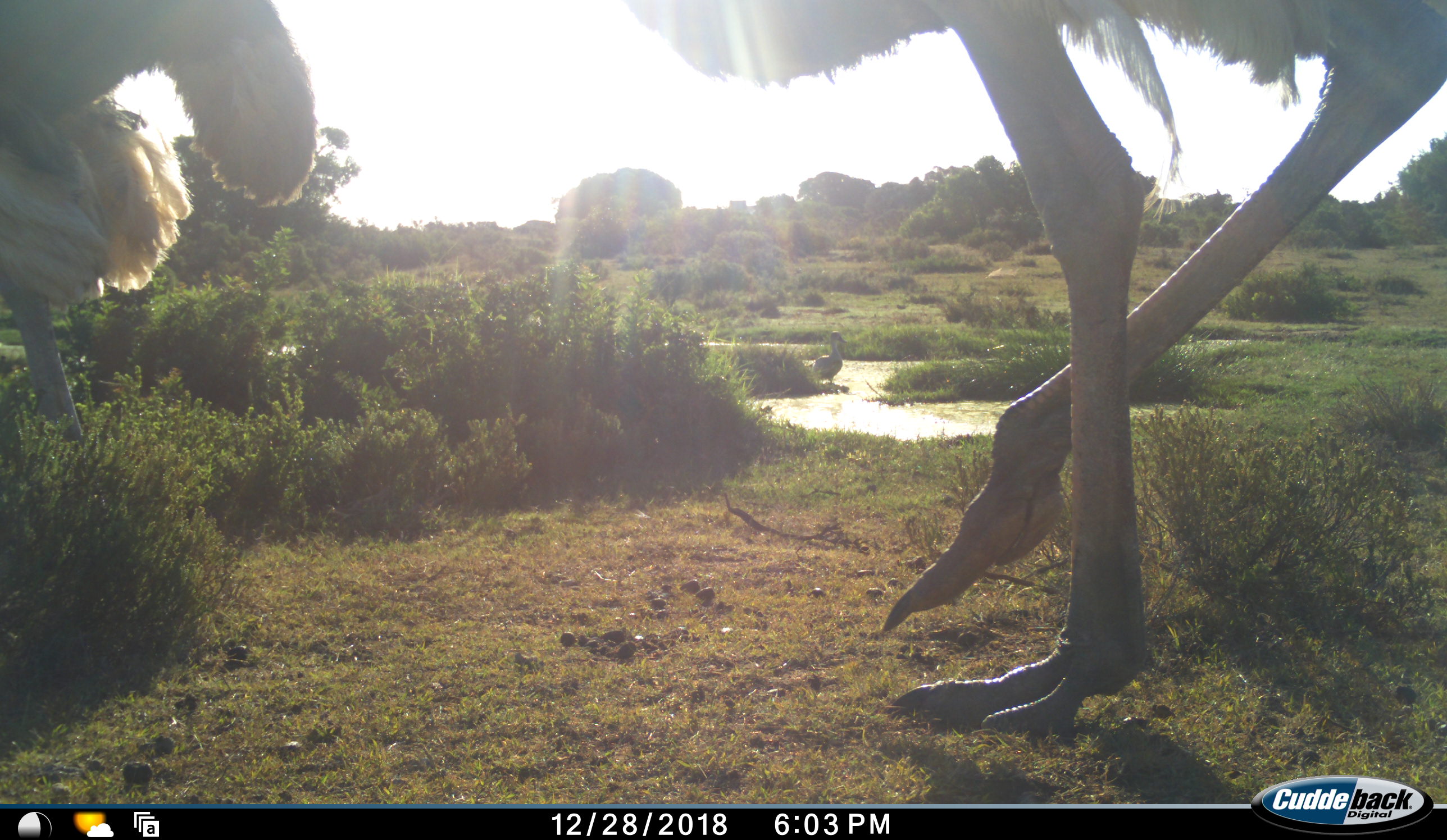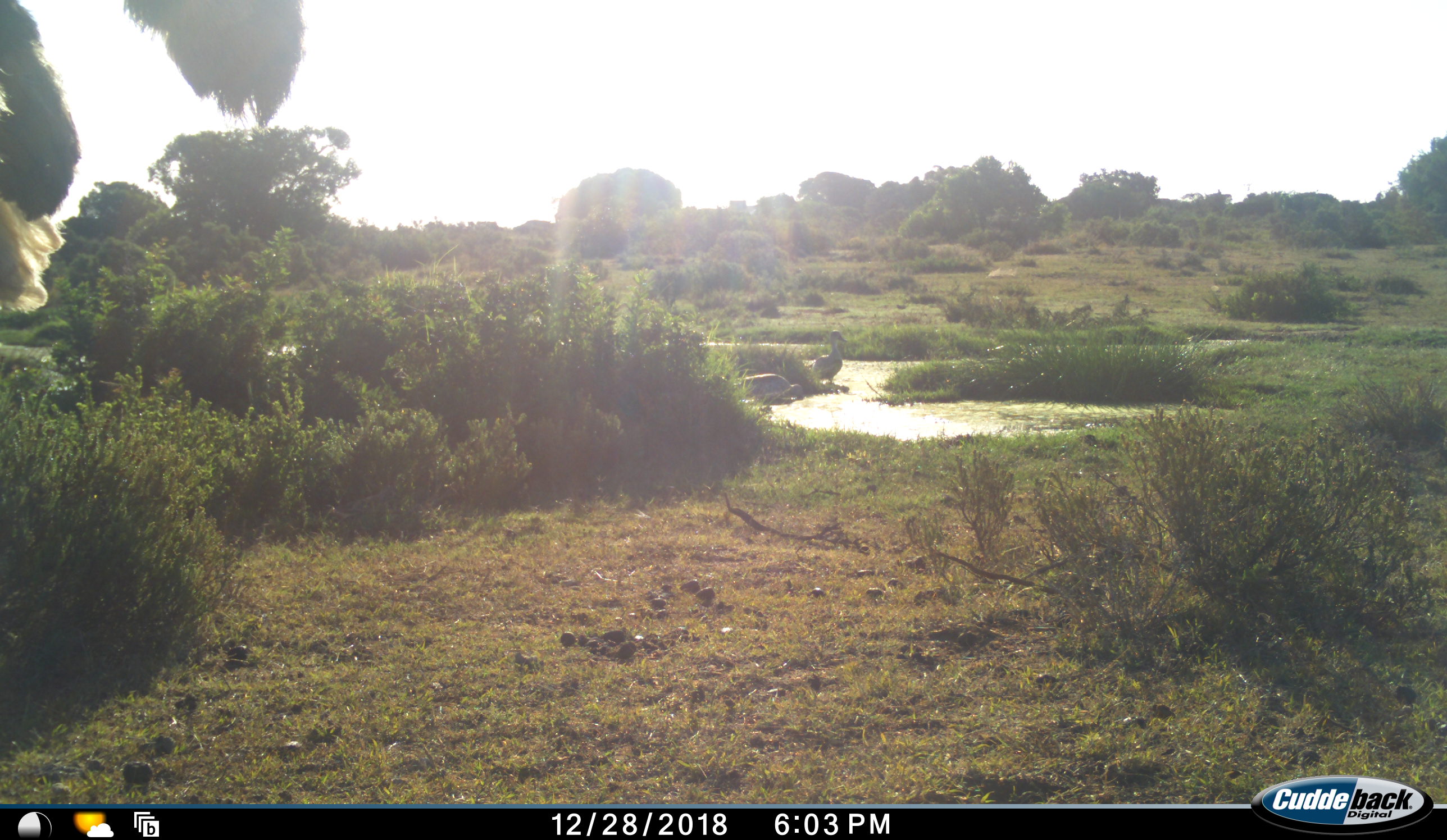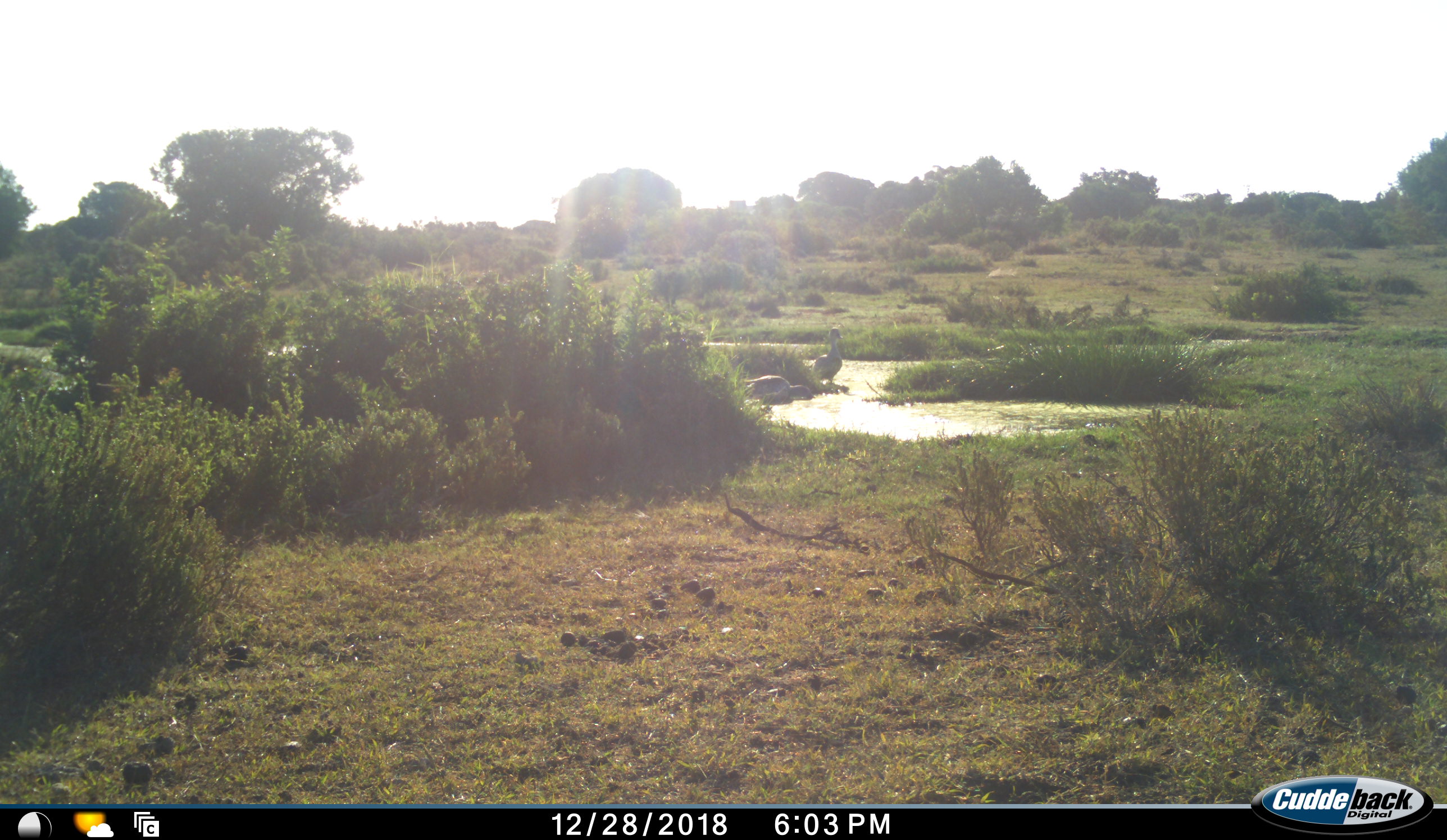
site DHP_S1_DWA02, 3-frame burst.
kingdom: Animalia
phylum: Chordata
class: Aves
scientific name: Aves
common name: bird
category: birdother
Birdother (bird) (Aves), count 2. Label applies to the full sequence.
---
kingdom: Animalia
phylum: Chordata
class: Aves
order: Struthioniformes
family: Struthionidae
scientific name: Struthionidae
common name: ostrich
Ostrich (Struthionidae), count 2. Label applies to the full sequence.